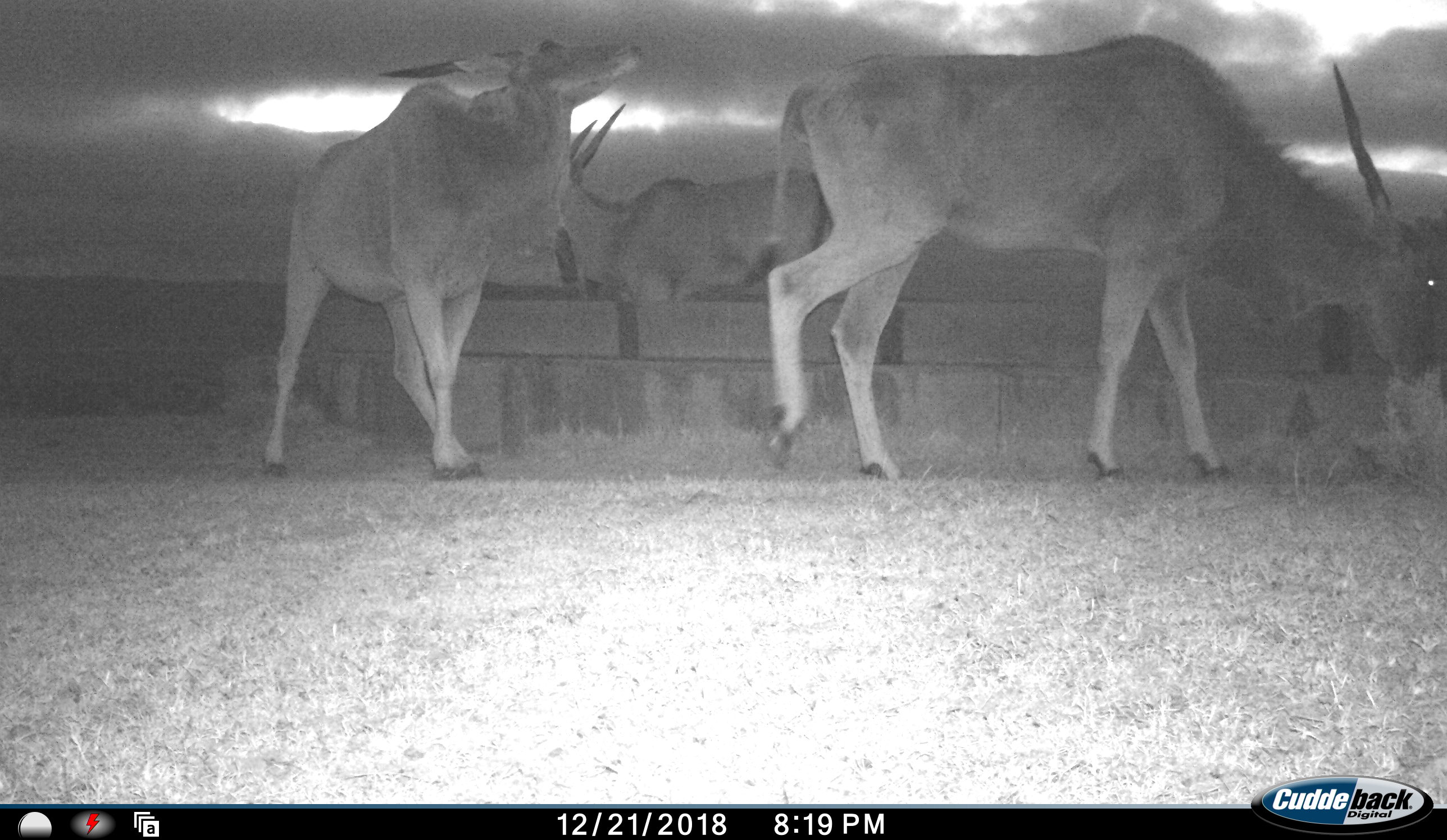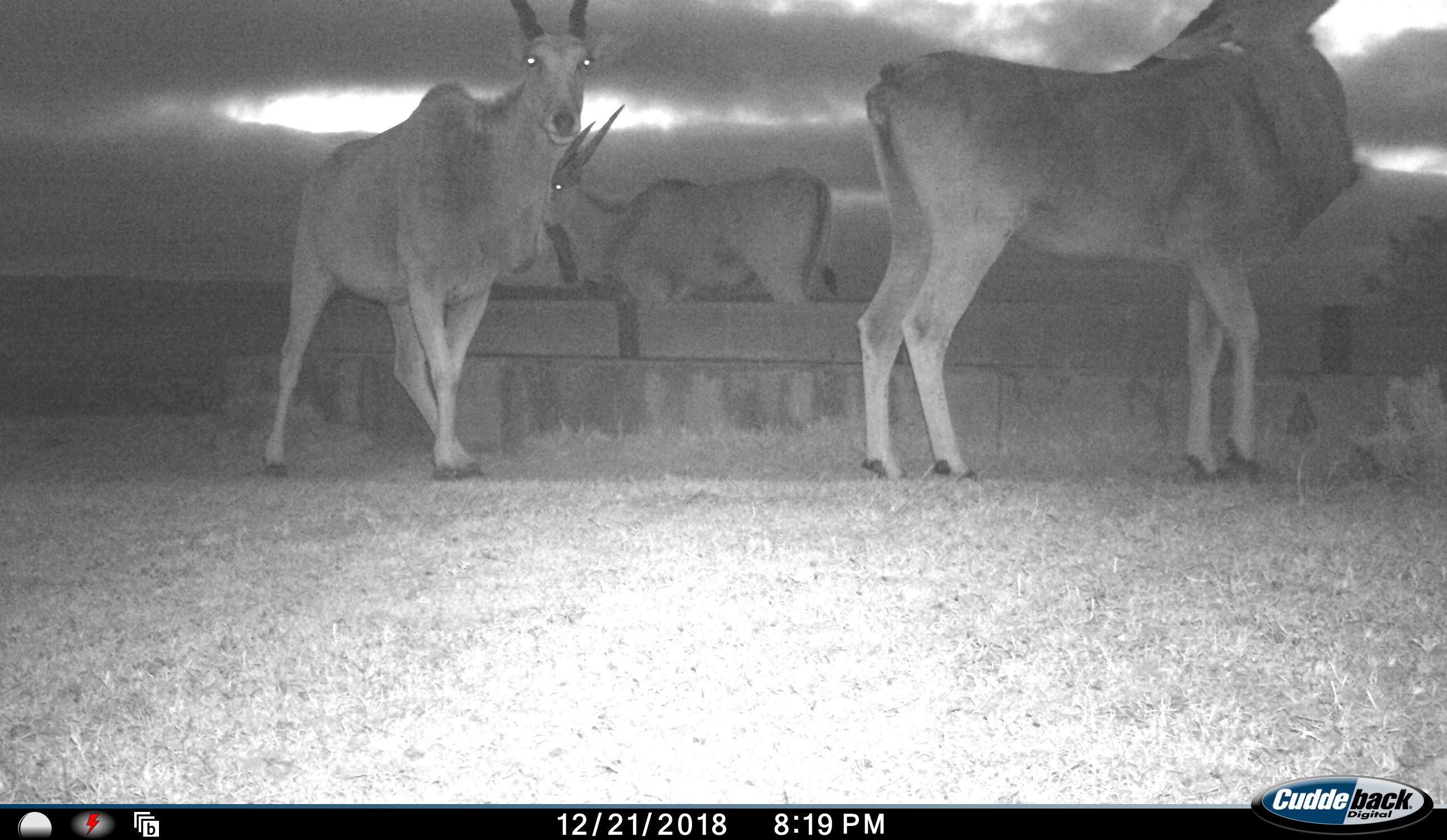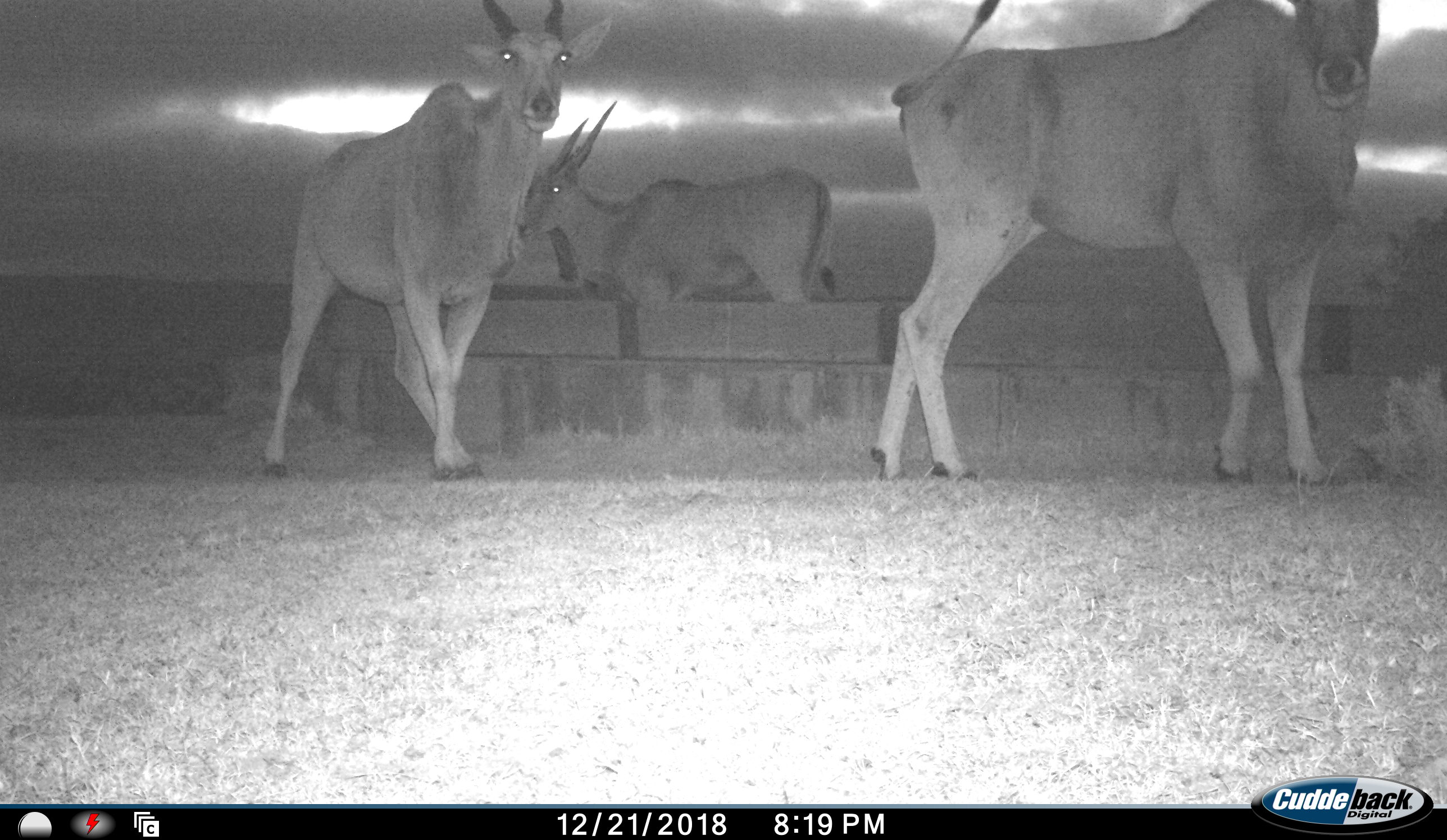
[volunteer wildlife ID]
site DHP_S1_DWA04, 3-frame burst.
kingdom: Animalia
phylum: Chordata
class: Mammalia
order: Artiodactyla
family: Bovidae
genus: Tragelaphus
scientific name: Tragelaphus oryx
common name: eland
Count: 3.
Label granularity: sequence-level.